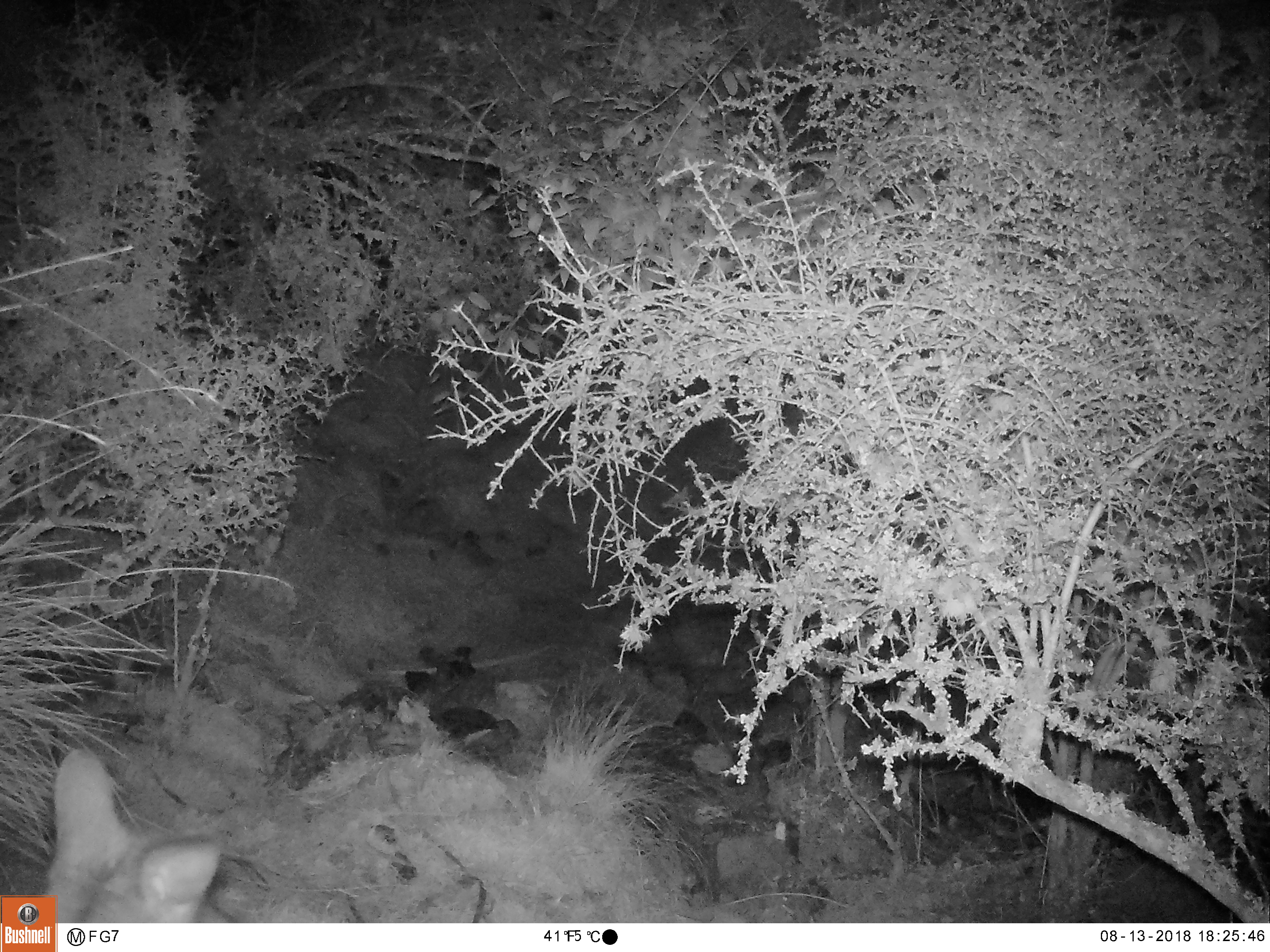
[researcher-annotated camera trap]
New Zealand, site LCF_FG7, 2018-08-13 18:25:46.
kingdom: Animalia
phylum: Chordata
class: Mammalia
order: Diprotodontia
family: Macropodidae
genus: Notamacropus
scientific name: Notamacropus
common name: wallaby